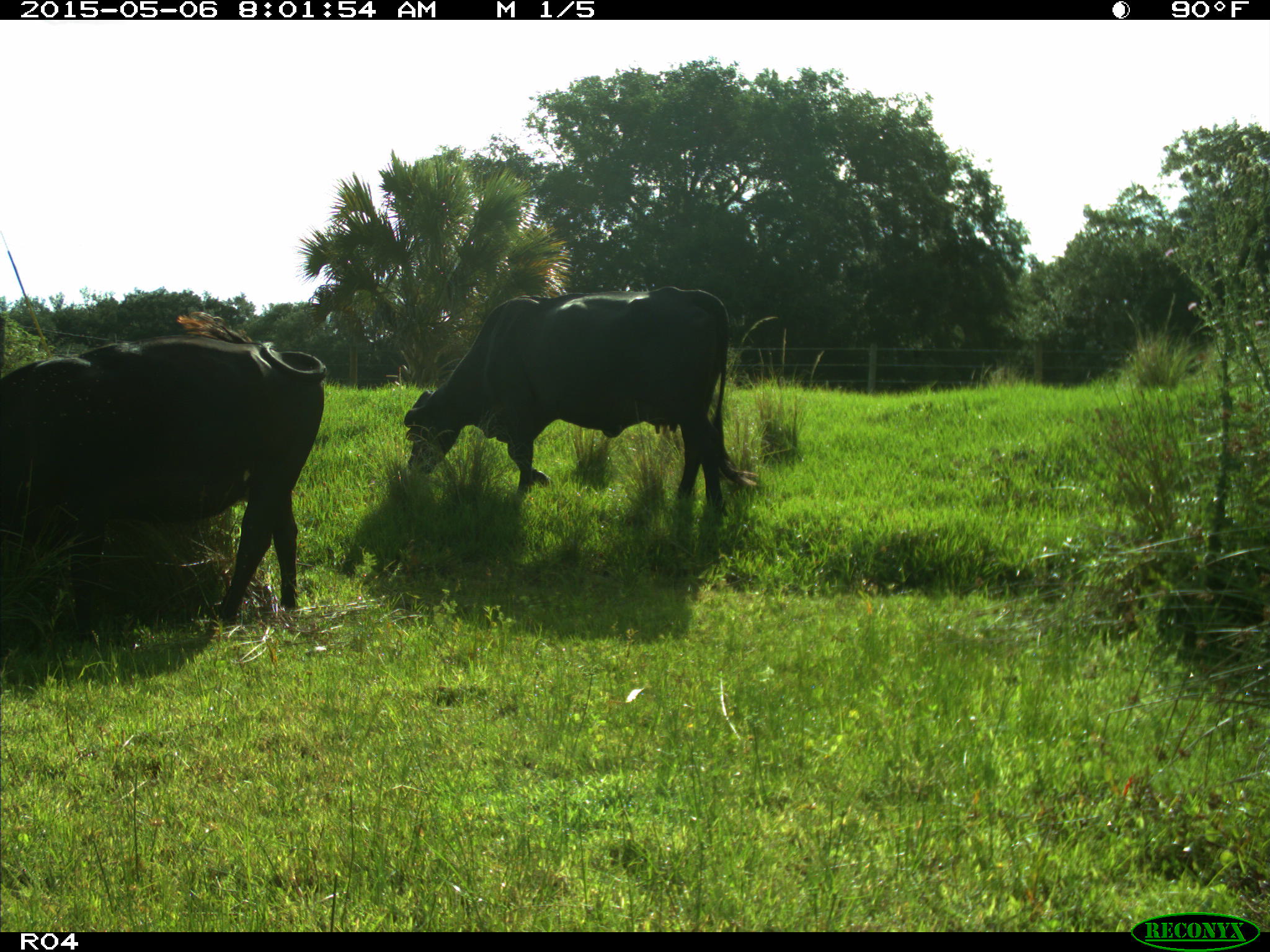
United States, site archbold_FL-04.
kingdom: Animalia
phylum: Chordata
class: Mammalia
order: Artiodactyla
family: Bovidae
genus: Bos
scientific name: Bos taurus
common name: domestic cow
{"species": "Bos taurus (domestic cow)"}